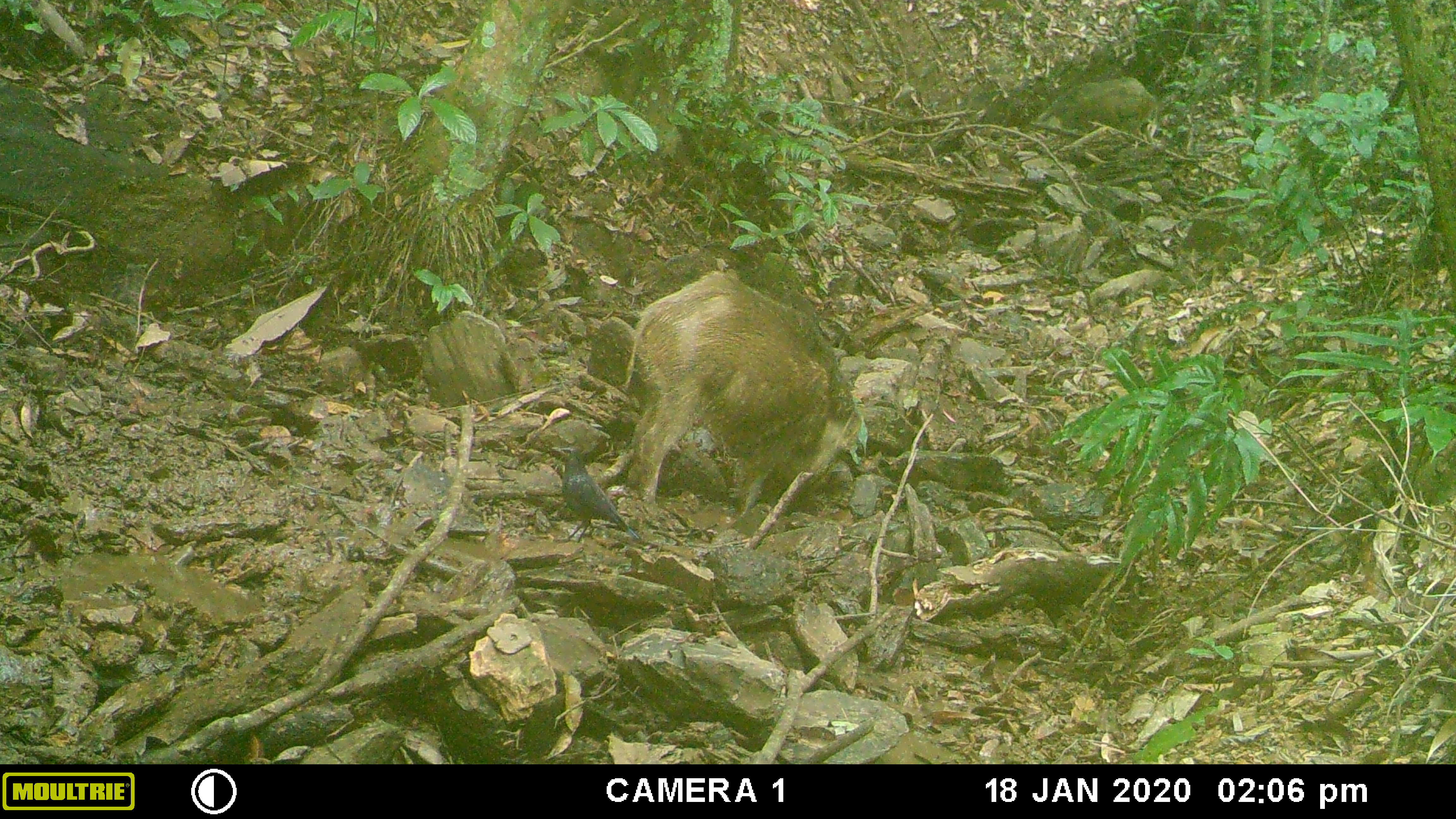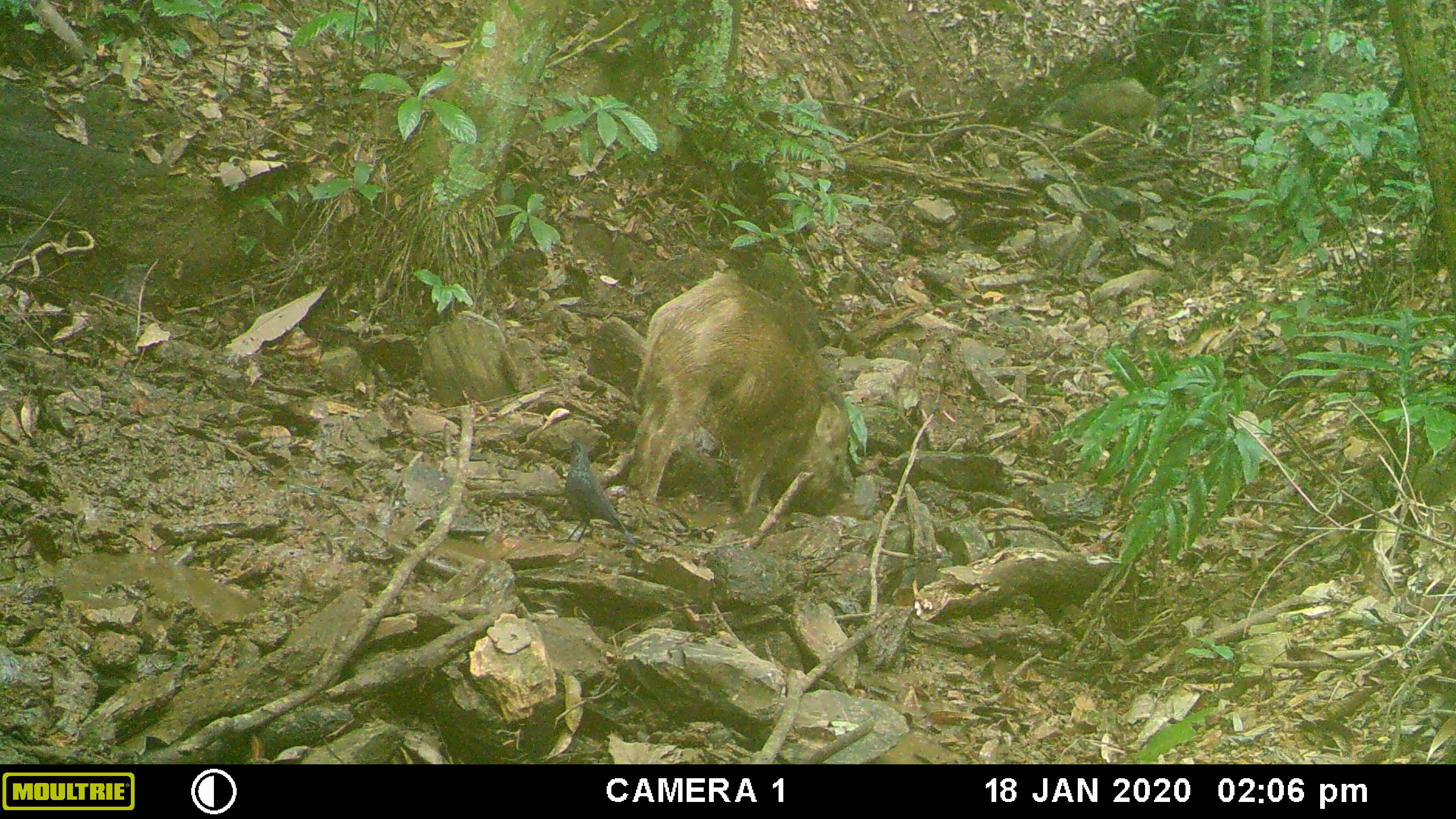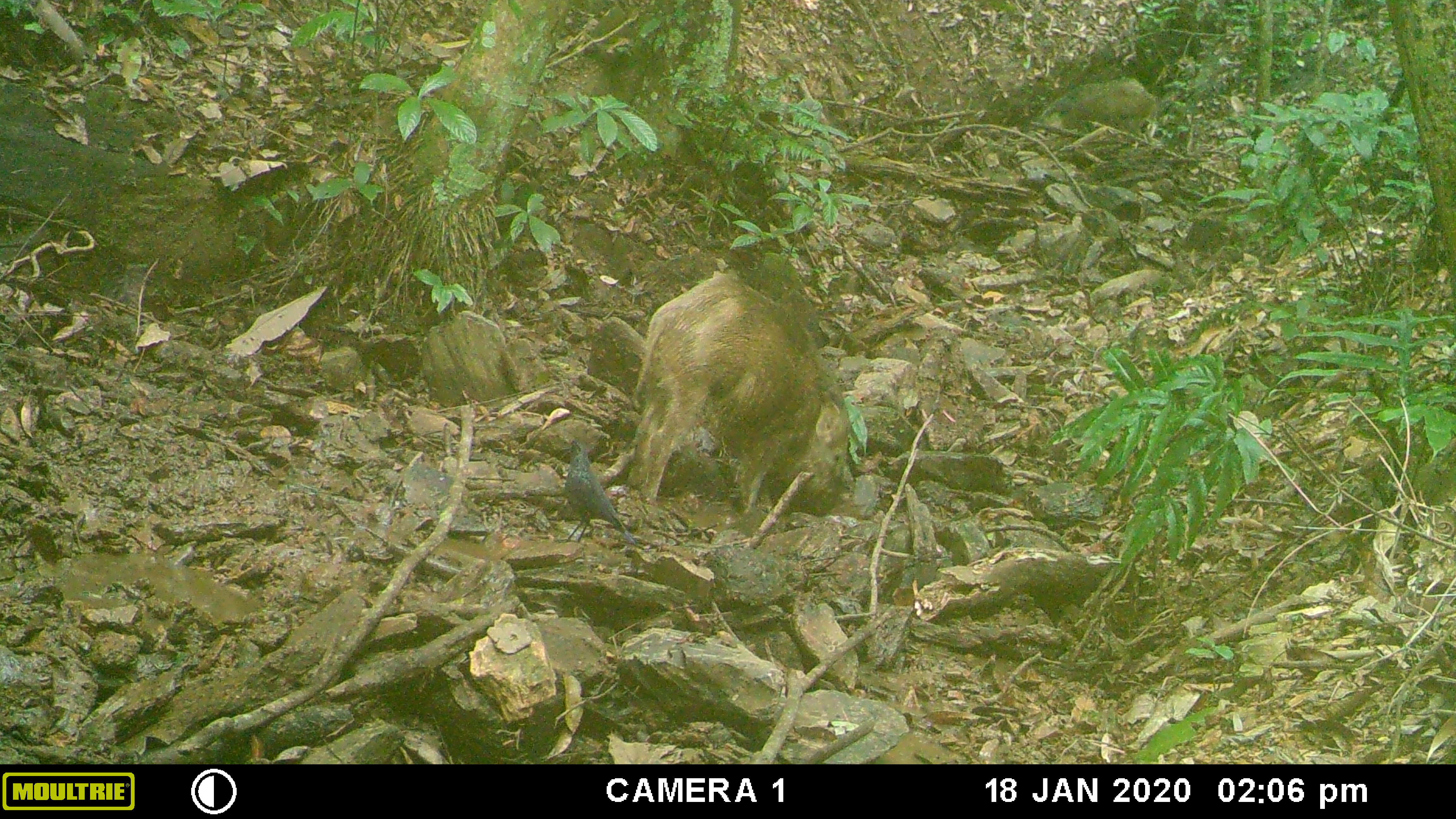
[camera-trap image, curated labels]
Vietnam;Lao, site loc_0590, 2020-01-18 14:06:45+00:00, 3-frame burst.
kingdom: Animalia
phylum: Chordata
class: Mammalia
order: Artiodactyla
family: Suidae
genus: Sus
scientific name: Sus scrofa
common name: eurasian wild pig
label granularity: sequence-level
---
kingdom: Animalia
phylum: Chordata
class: Aves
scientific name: Aves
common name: bird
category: unidentified bird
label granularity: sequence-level